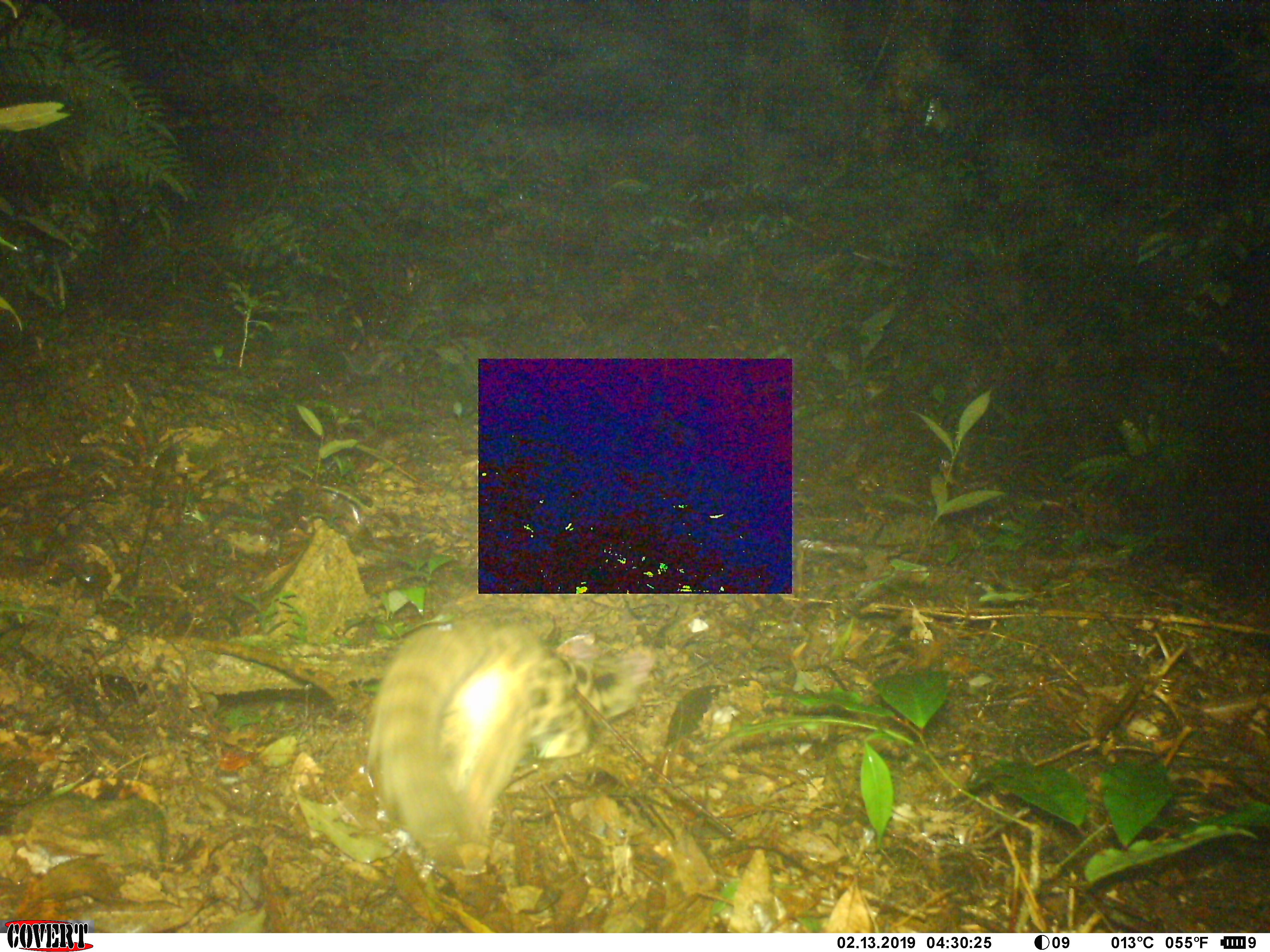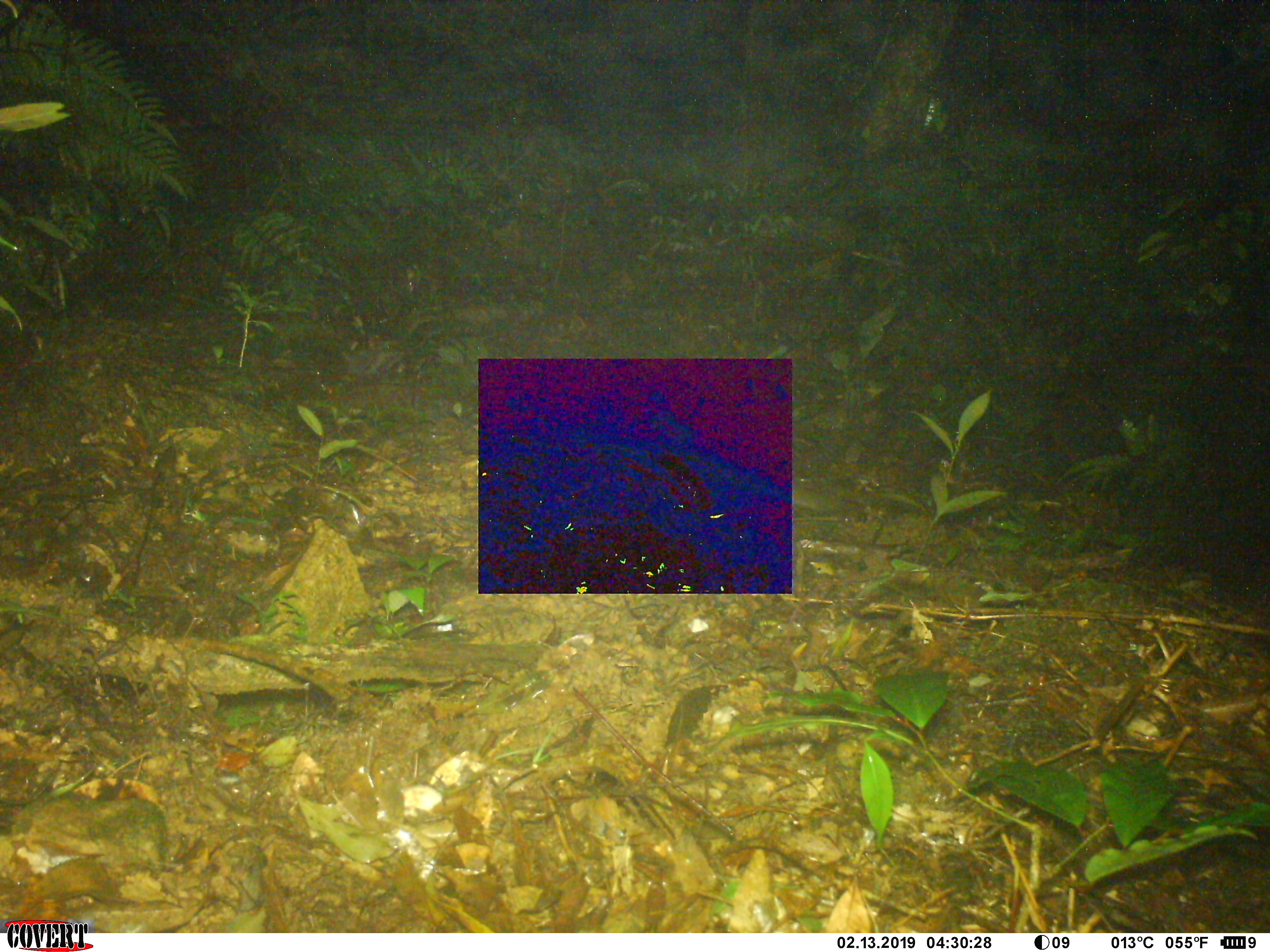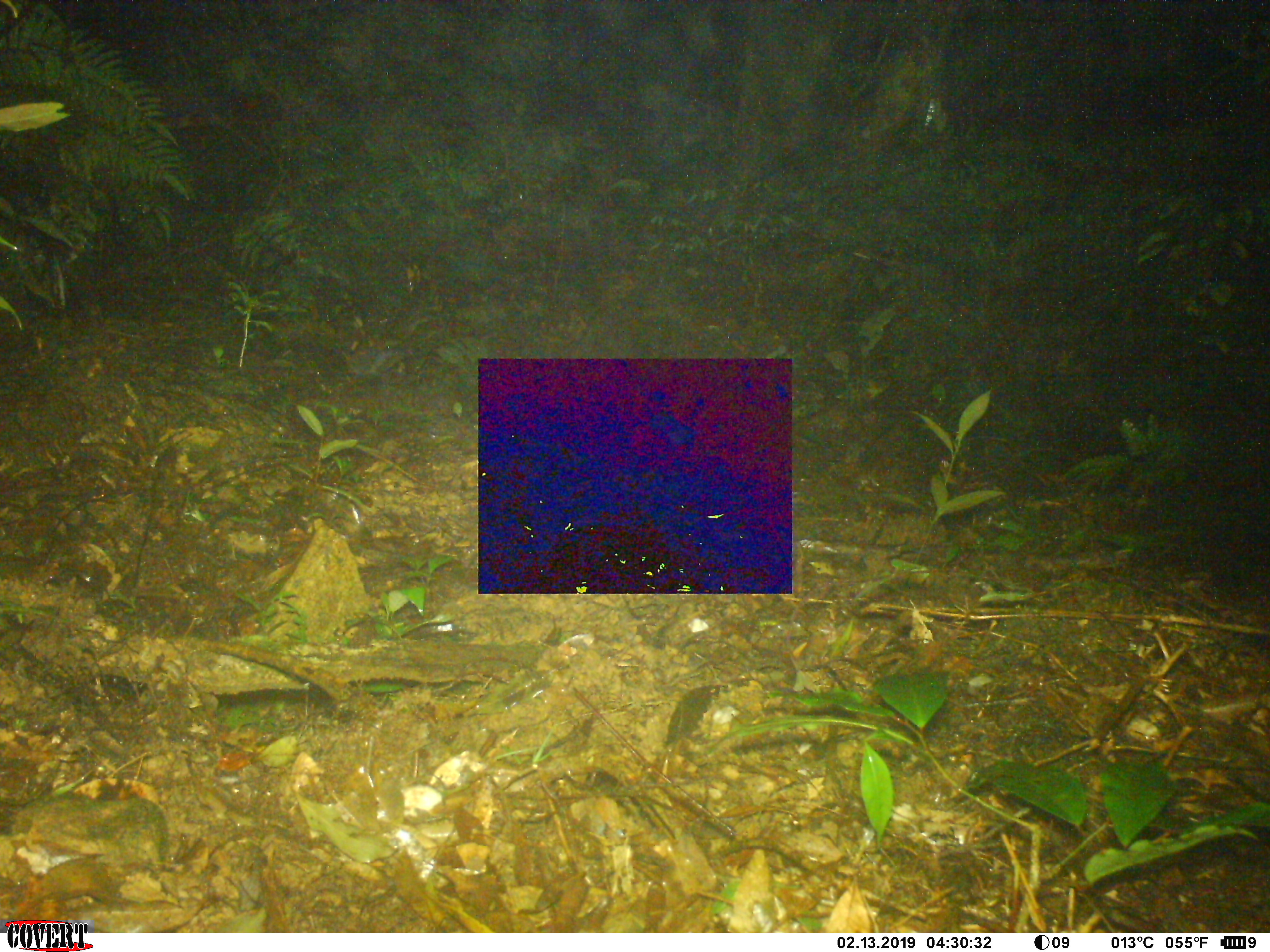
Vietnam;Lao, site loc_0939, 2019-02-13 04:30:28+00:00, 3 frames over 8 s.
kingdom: Animalia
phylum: Chordata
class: Mammalia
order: Carnivora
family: Prionodontidae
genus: Prionodon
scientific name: Prionodon pardicolor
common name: spotted linsang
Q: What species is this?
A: Spotted linsang (Prionodon pardicolor).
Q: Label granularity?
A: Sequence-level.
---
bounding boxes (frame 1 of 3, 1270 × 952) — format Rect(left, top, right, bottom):
spotted linsang: Rect(365, 617, 651, 874)